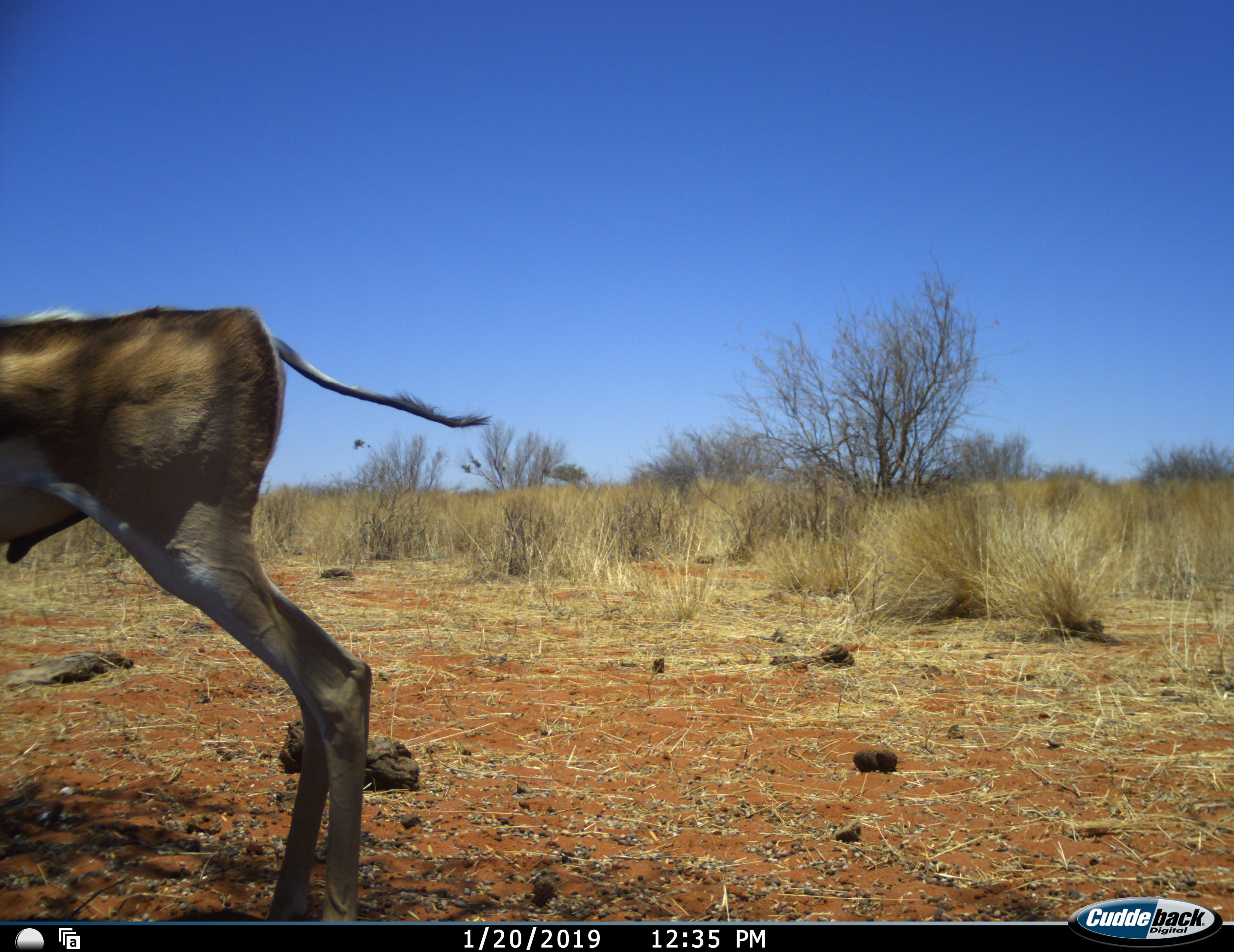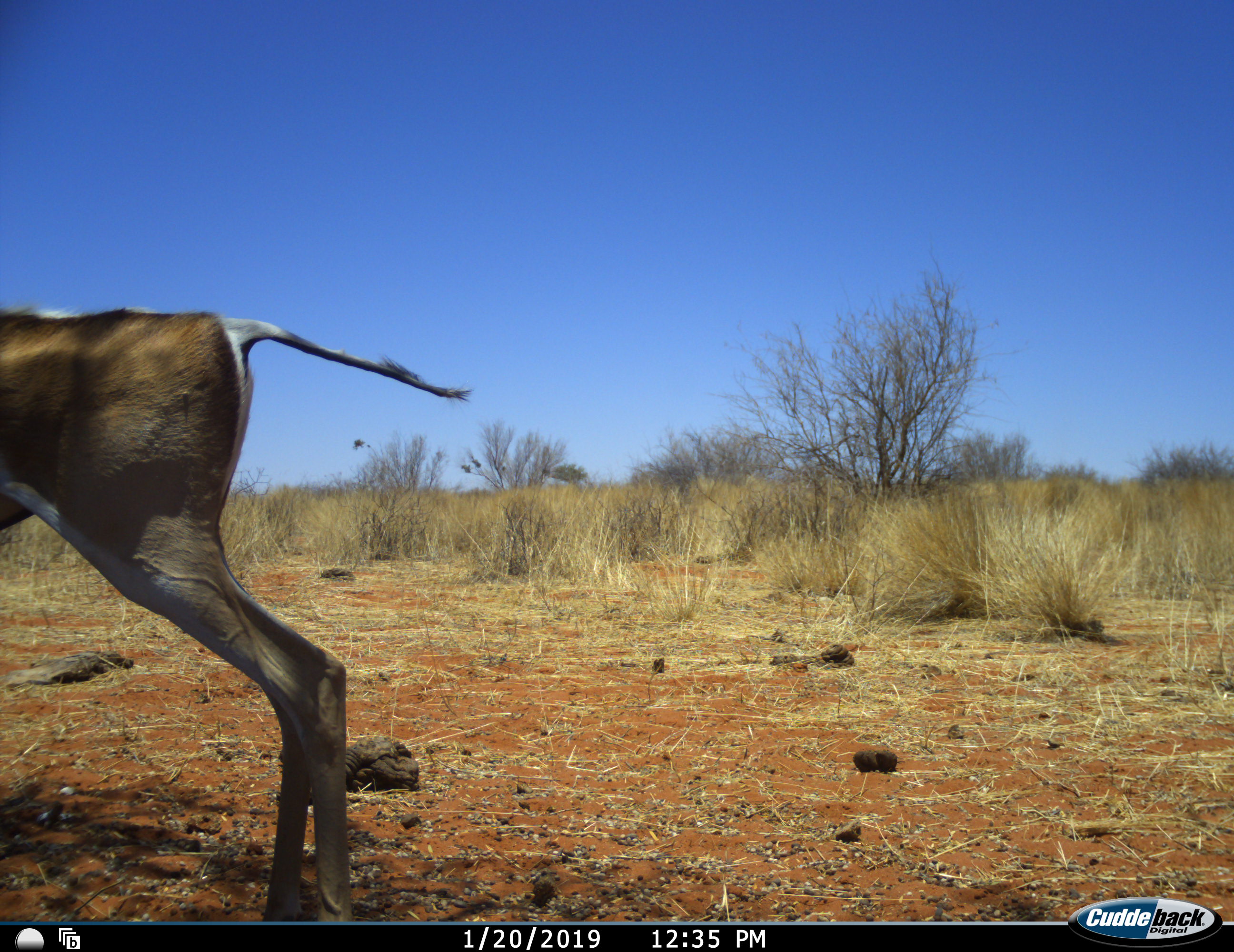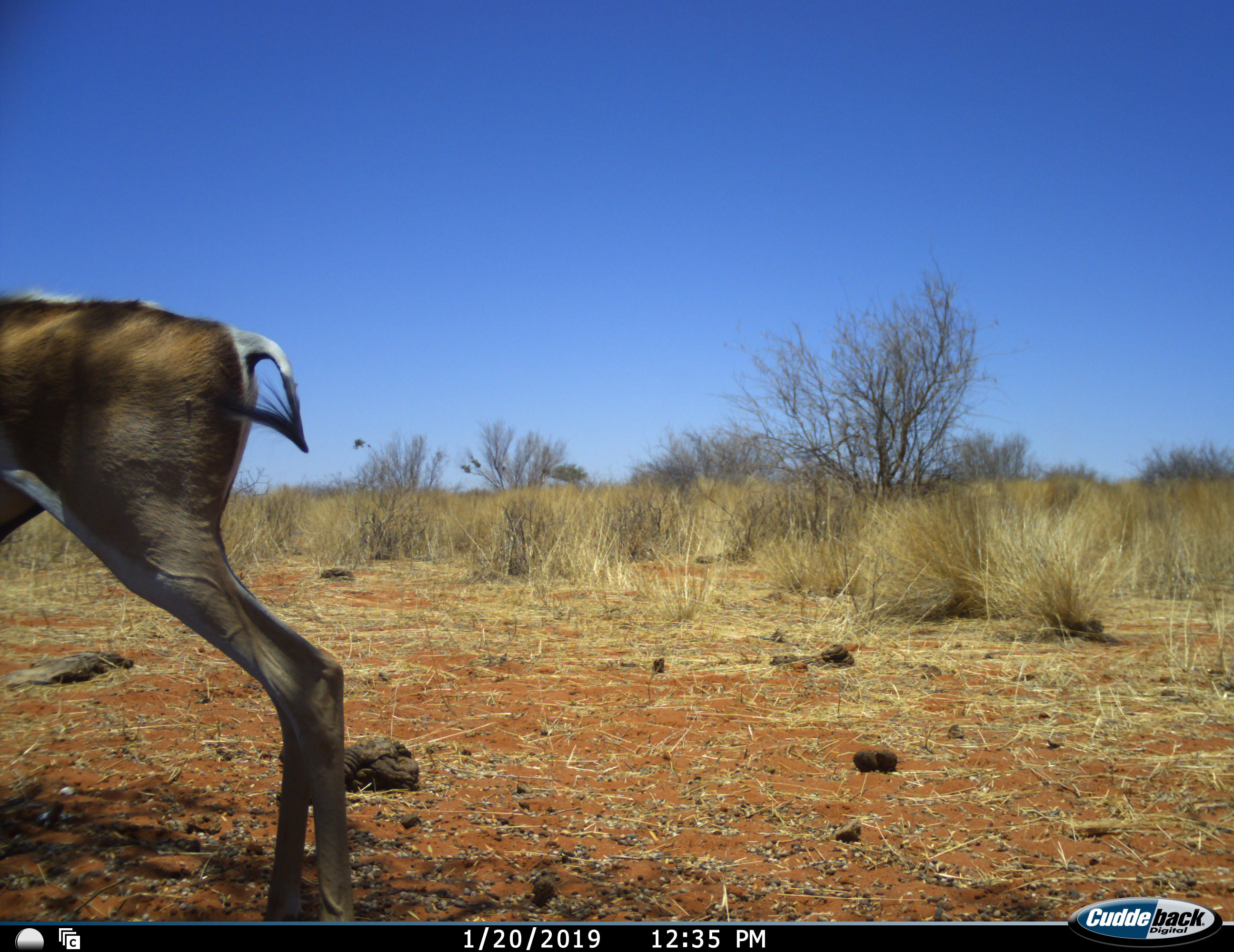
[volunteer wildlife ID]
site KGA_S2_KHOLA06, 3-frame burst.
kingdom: Animalia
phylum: Chordata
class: Mammalia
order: Artiodactyla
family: Bovidae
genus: Antidorcas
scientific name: Antidorcas marsupialis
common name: springbok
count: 1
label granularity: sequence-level